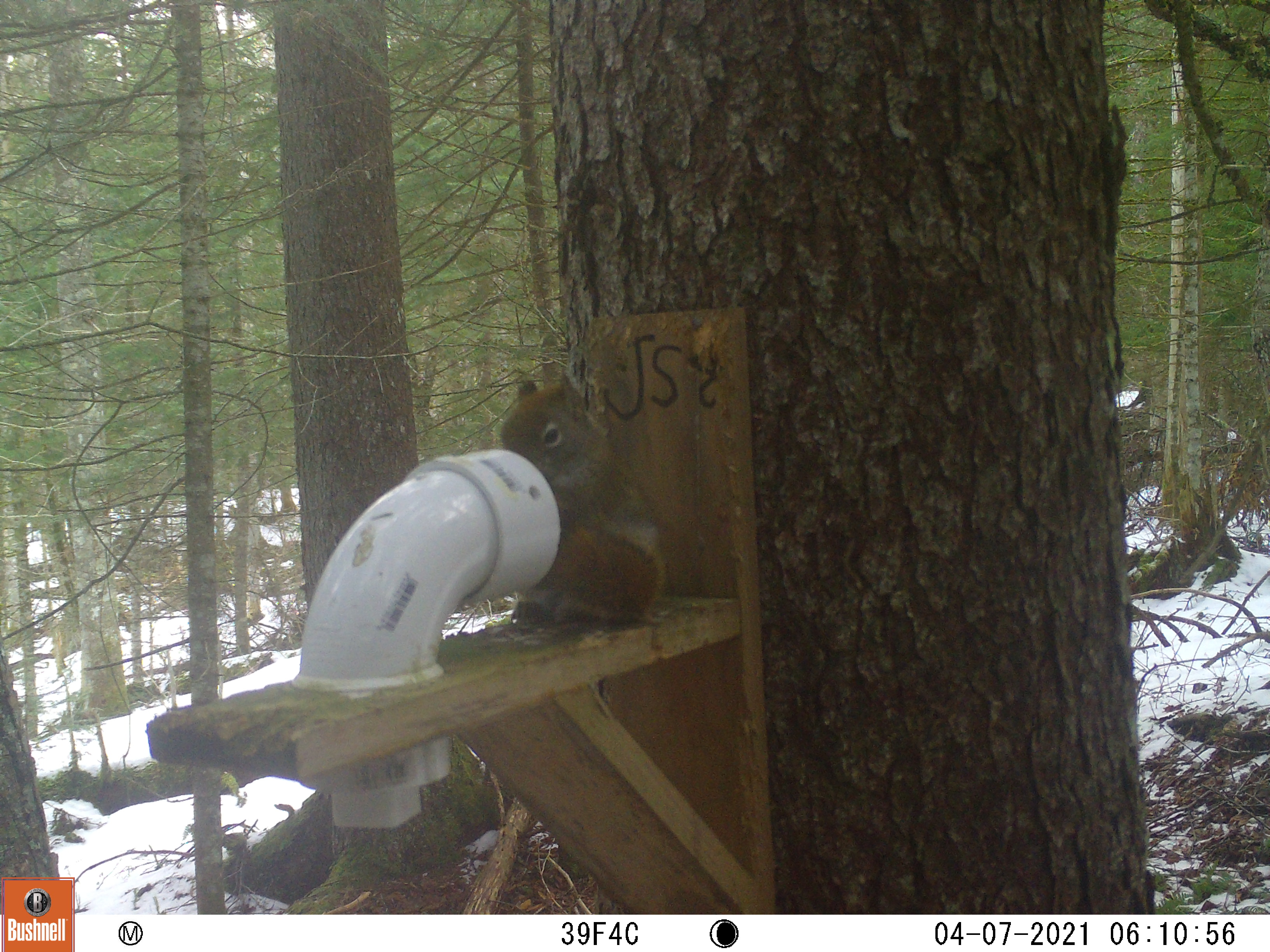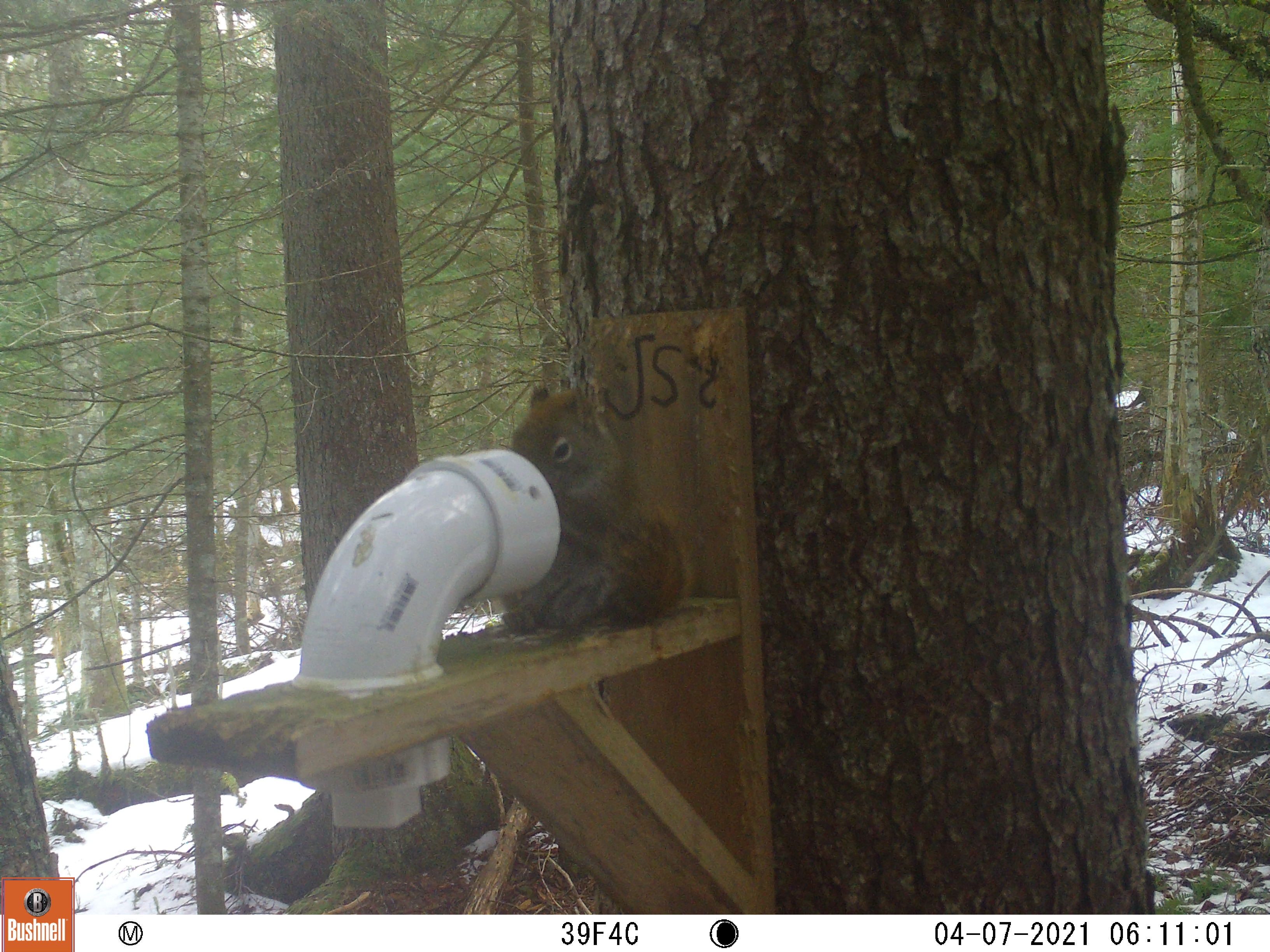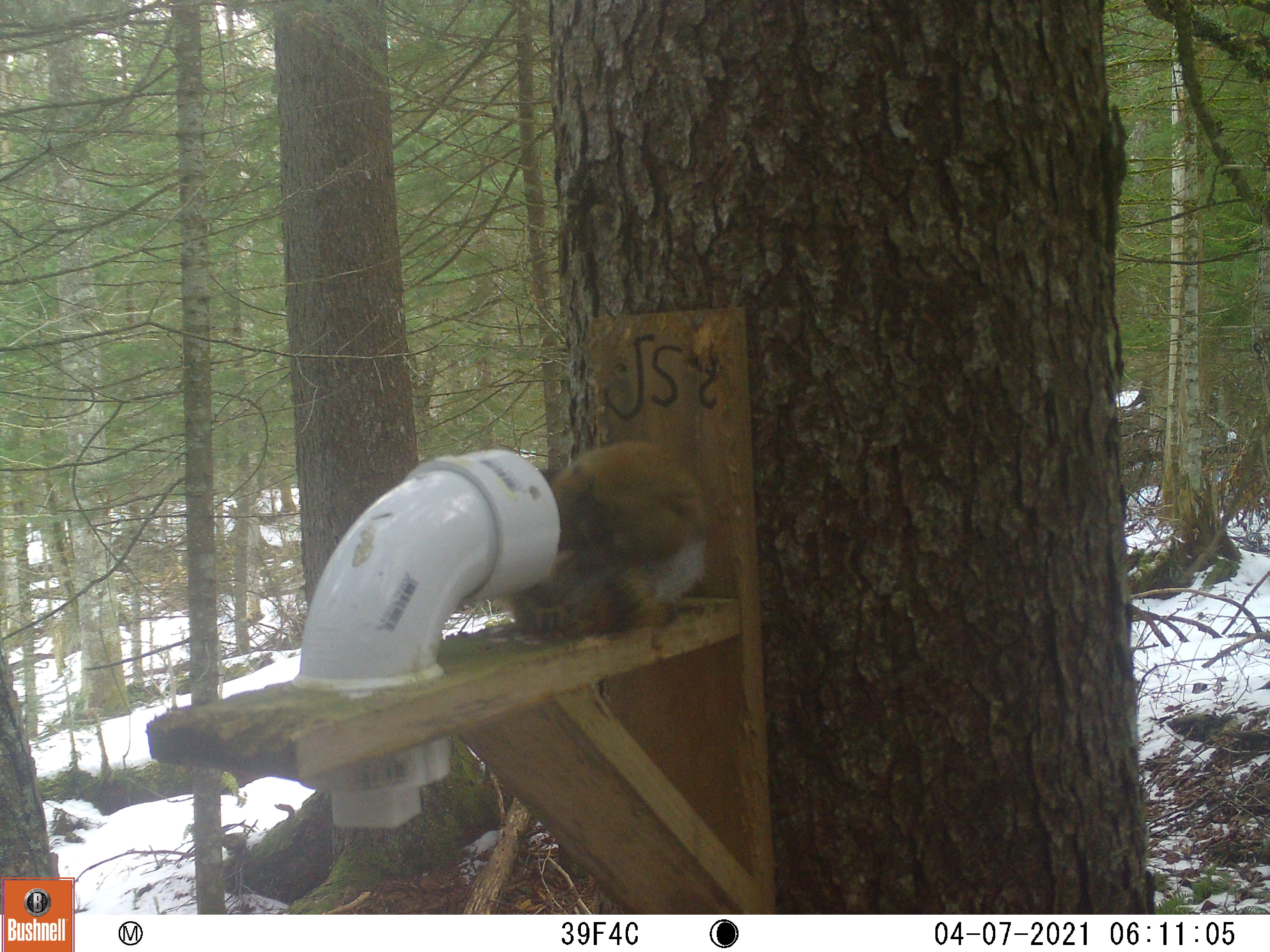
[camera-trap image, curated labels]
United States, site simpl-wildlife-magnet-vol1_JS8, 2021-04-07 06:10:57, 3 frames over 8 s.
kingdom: Animalia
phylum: Chordata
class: Mammalia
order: Rodentia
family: Sciuridae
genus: Tamiasciurus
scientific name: Tamiasciurus hudsonicus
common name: red squirrel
Red squirrel (Tamiasciurus hudsonicus).